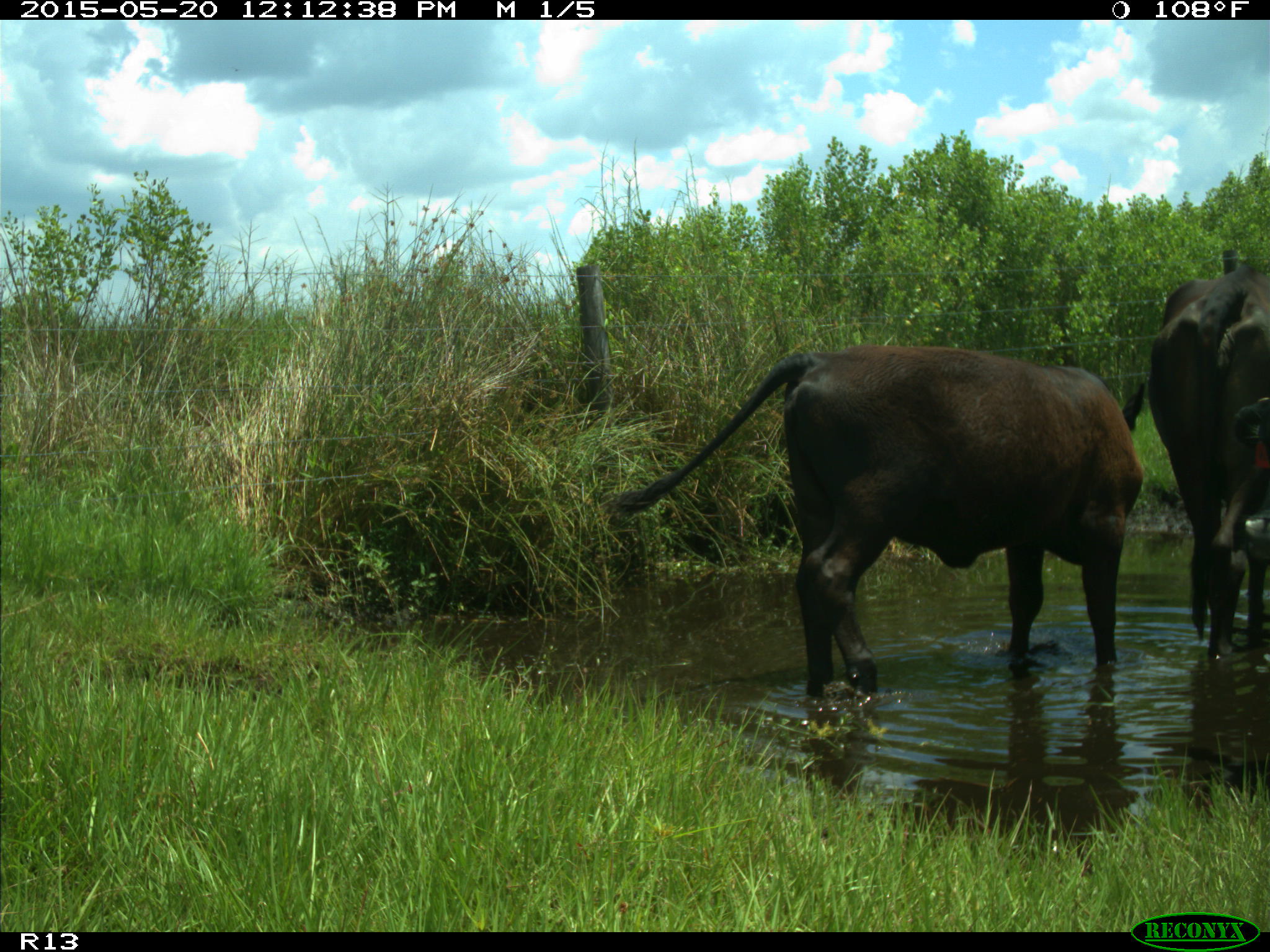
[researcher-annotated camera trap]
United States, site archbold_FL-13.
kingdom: Animalia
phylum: Chordata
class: Mammalia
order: Artiodactyla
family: Bovidae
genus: Bos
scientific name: Bos taurus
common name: domestic cow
Bos taurus (domestic cow).